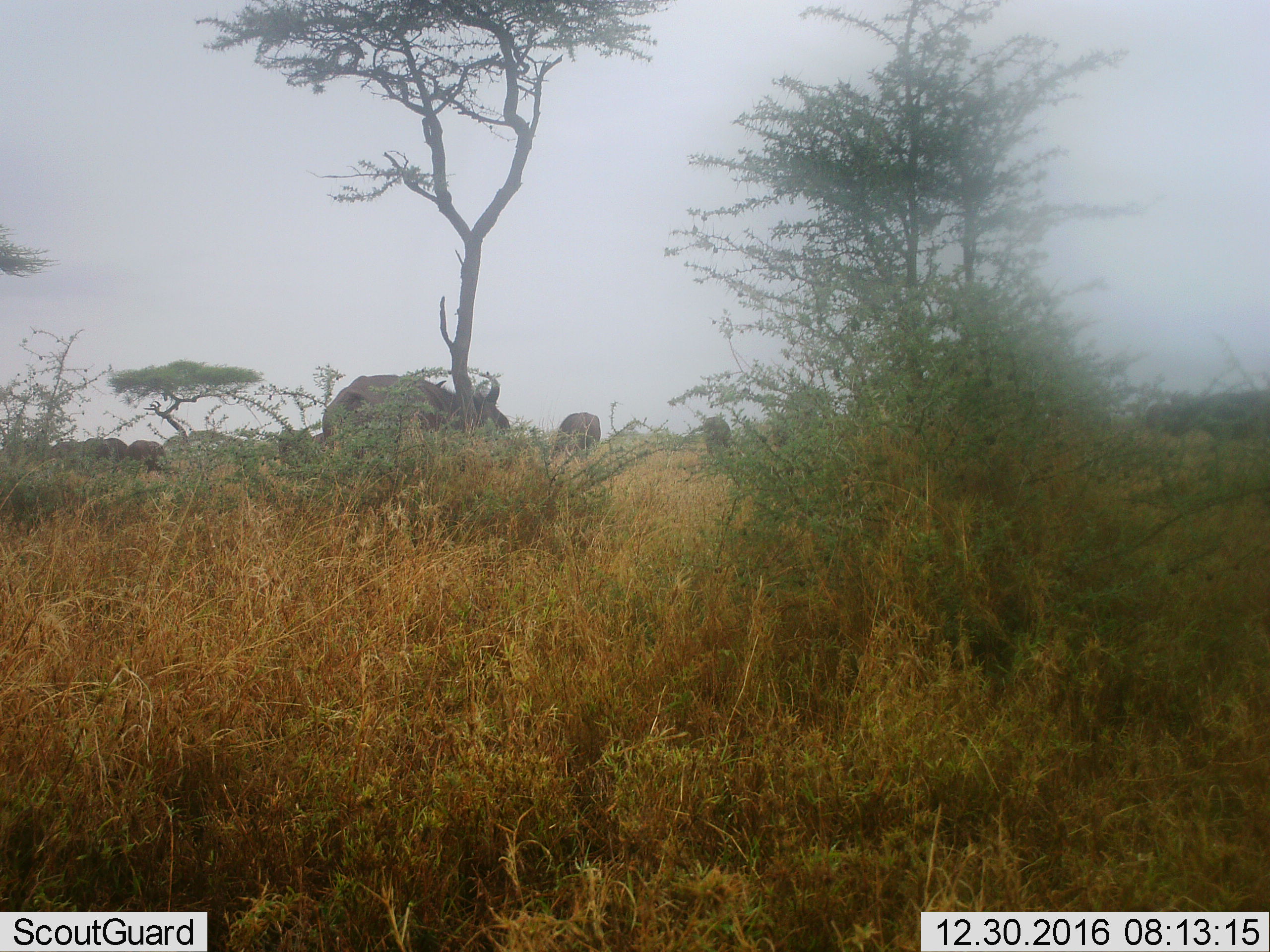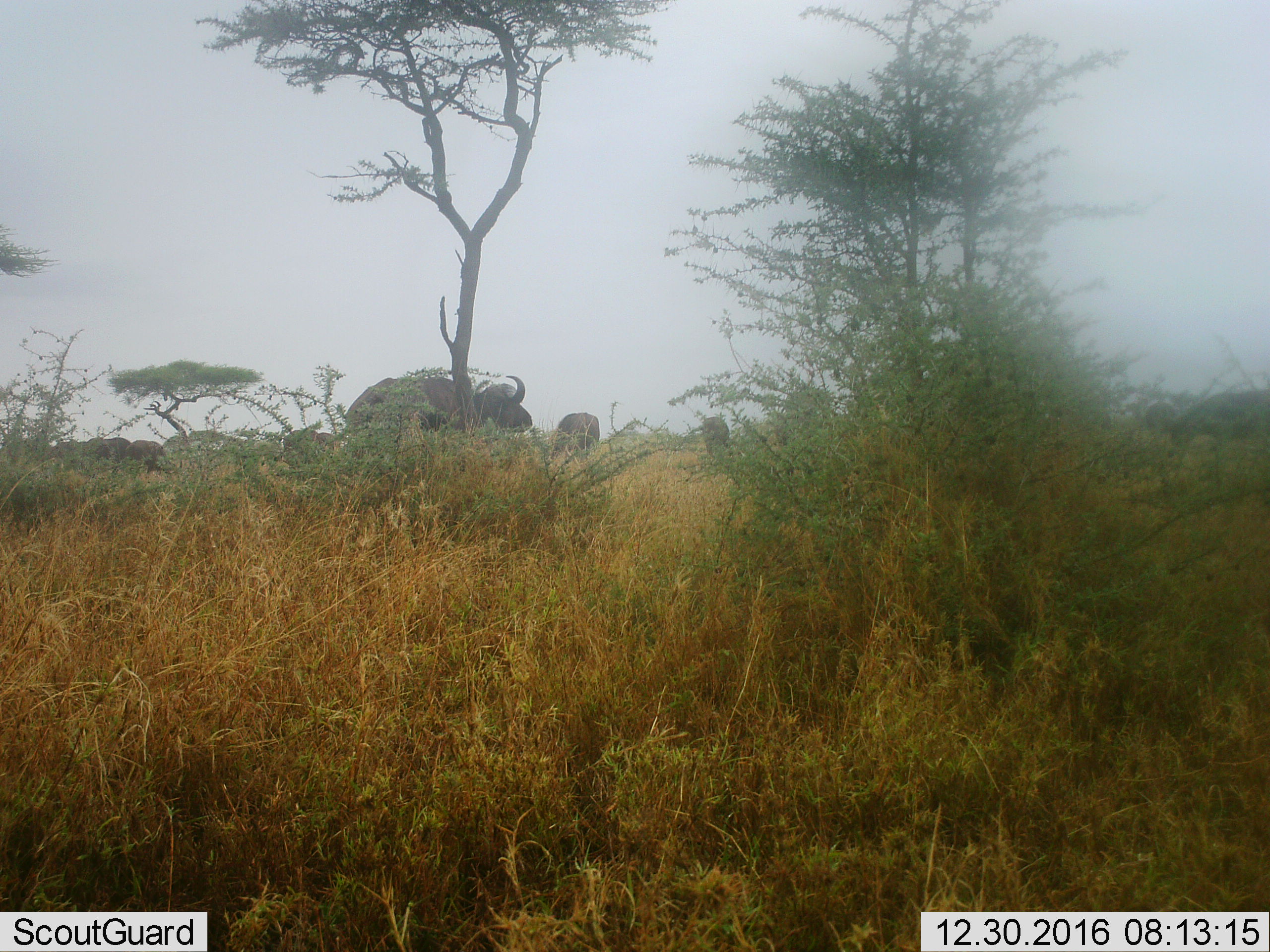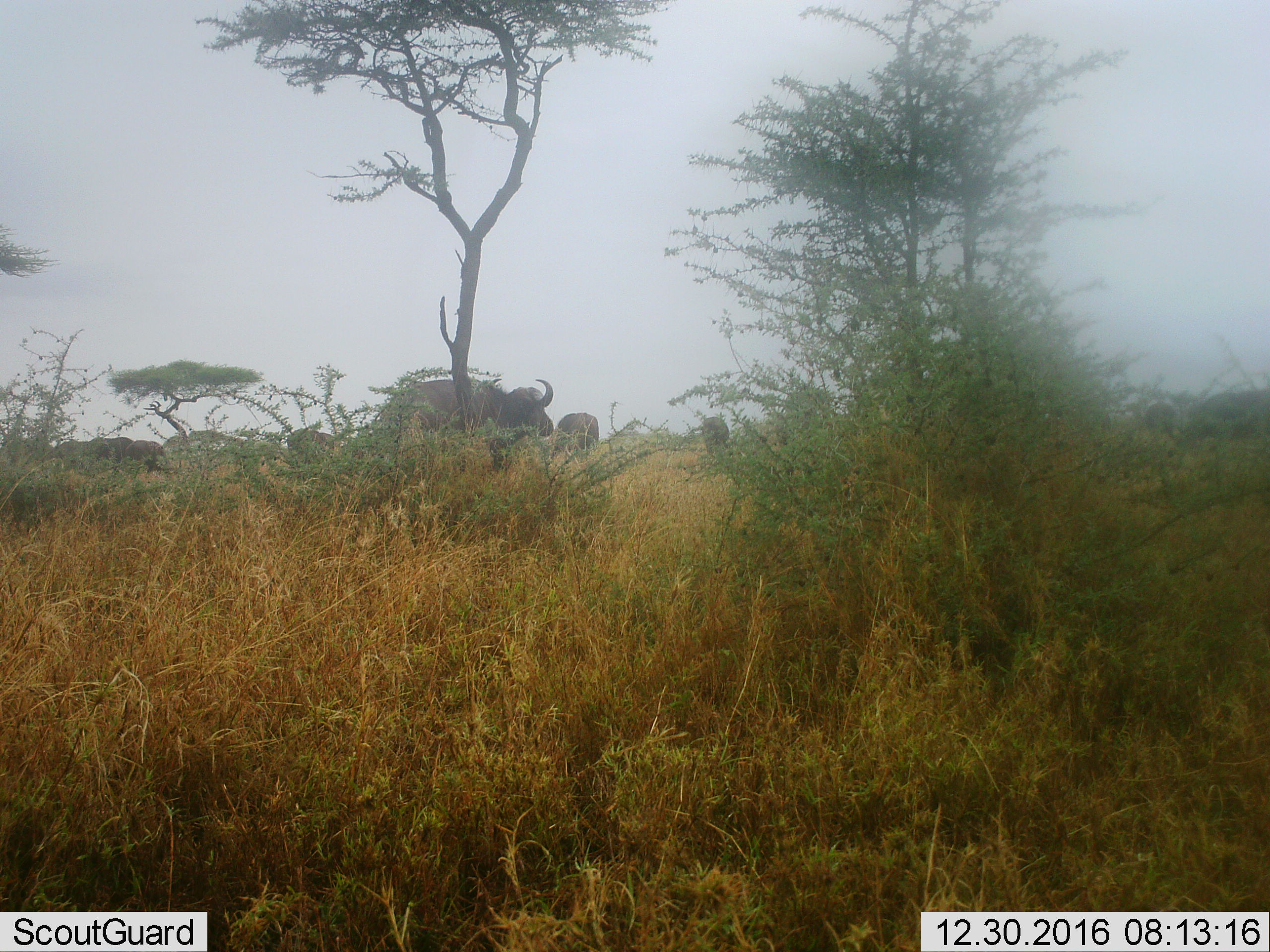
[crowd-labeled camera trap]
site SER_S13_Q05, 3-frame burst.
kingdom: Animalia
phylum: Chordata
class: Mammalia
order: Artiodactyla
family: Bovidae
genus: Syncerus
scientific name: Syncerus caffer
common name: african buffalo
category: buffalo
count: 8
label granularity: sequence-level